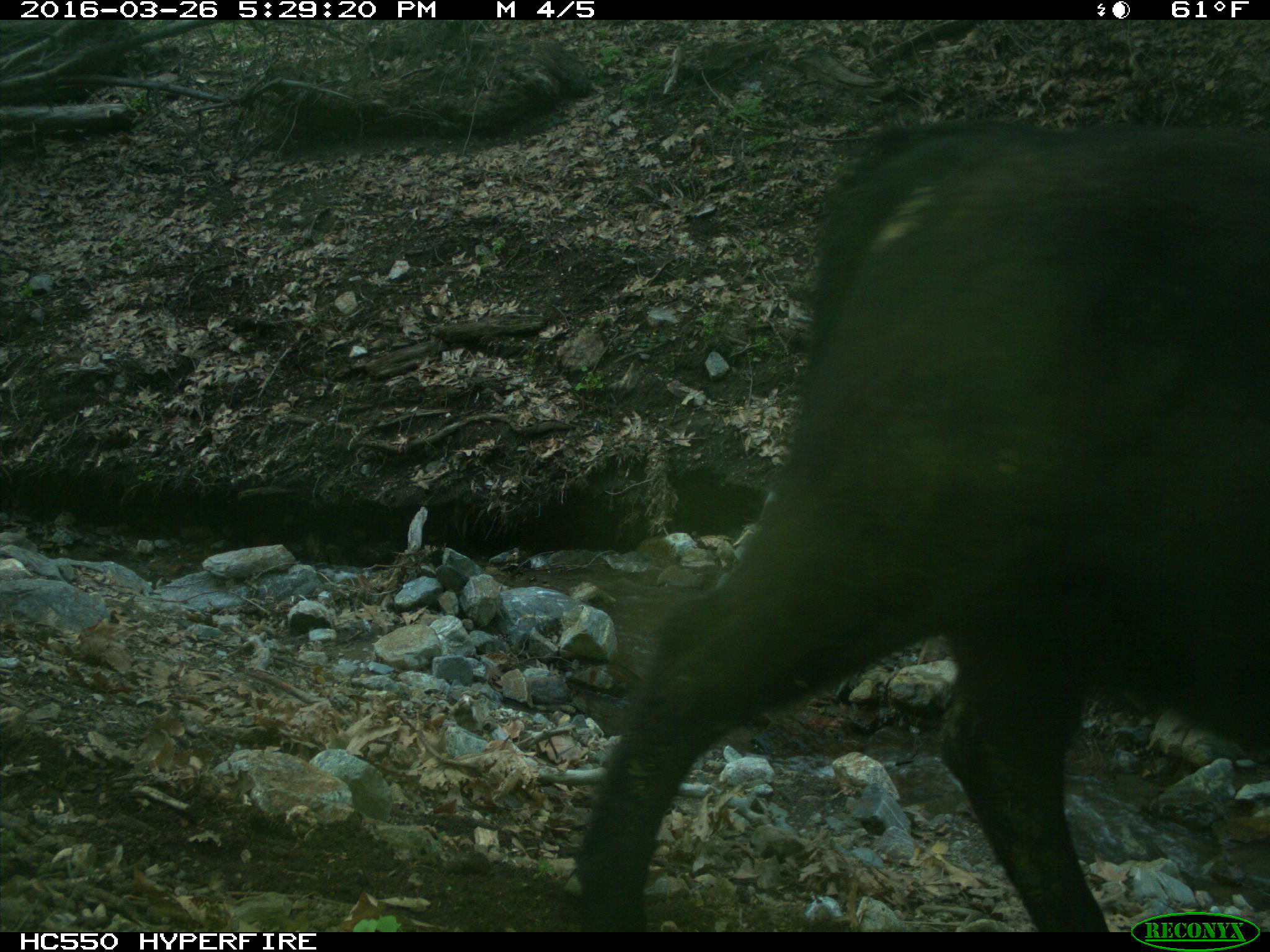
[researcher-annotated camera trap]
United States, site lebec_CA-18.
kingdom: Animalia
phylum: Chordata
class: Mammalia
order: Artiodactyla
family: Bovidae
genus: Bos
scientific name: Bos taurus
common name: domestic cow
Bos taurus (domestic cow).